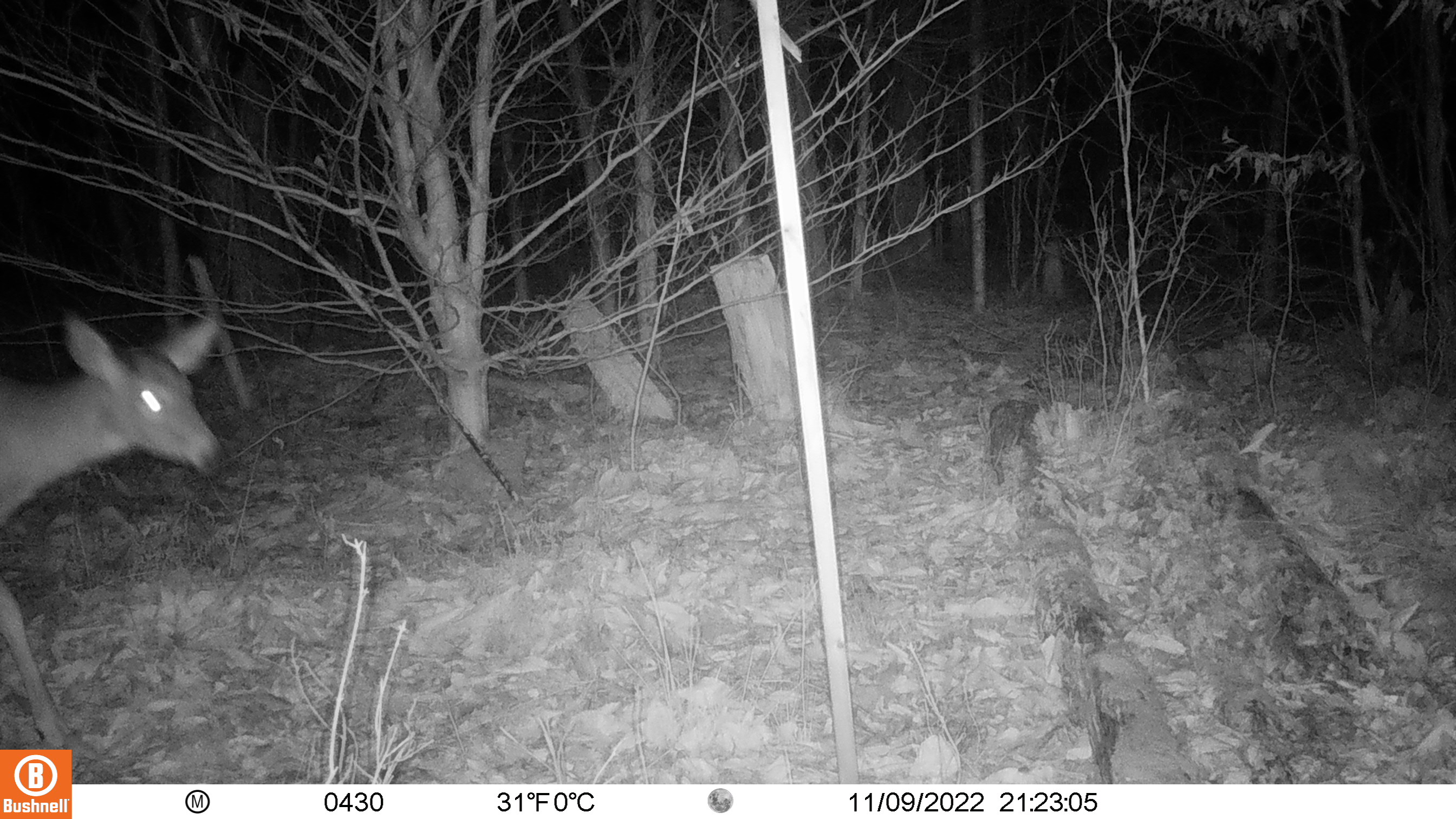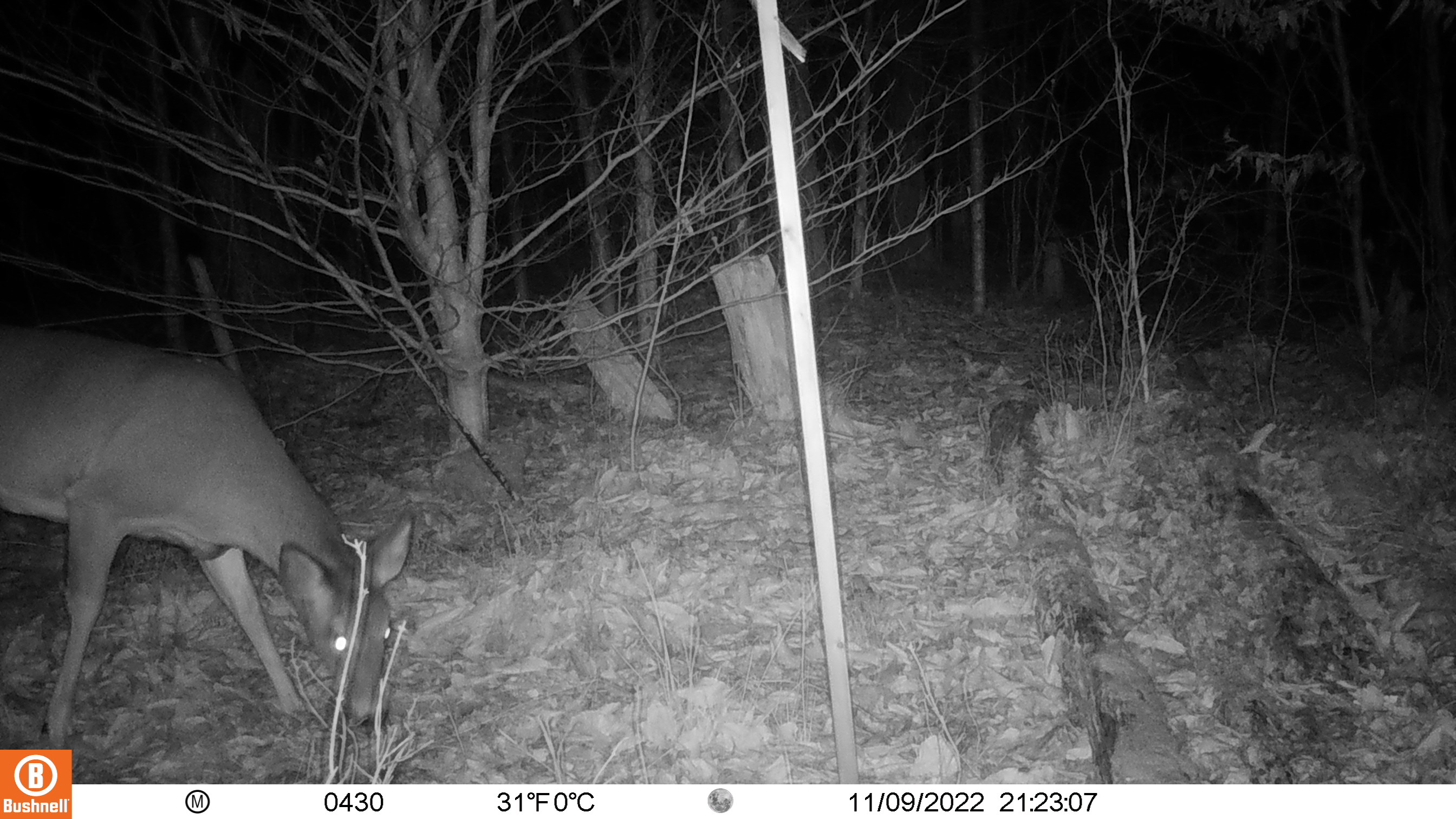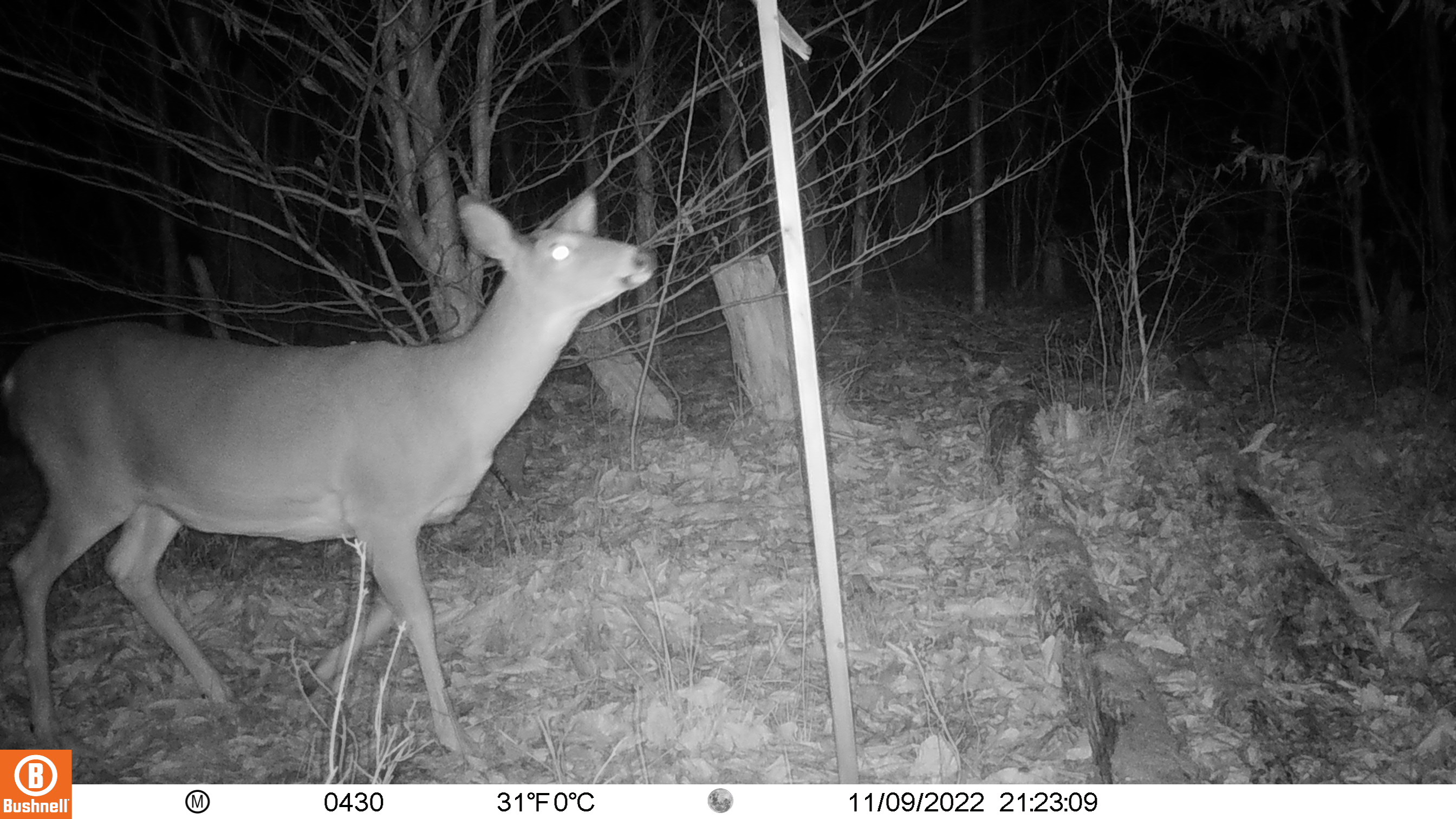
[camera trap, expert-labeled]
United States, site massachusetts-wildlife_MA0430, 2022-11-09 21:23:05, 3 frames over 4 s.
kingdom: Animalia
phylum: Chordata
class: Mammalia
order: Artiodactyla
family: Cervidae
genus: Odocoileus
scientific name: Odocoileus virginianus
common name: white-tailed deer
White-tailed deer (Odocoileus virginianus).